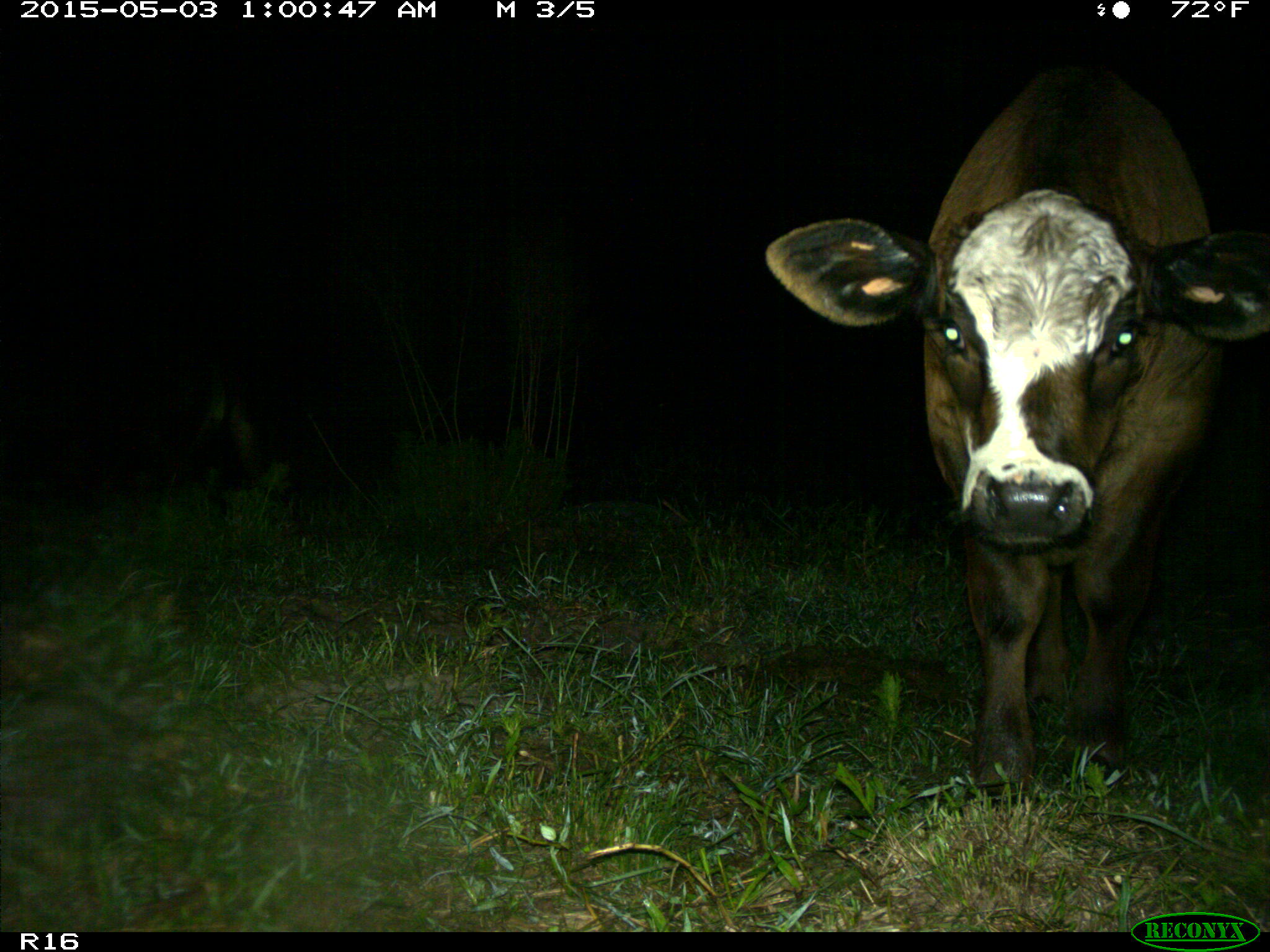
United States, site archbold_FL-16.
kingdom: Animalia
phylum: Chordata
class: Mammalia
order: Artiodactyla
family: Bovidae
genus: Bos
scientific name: Bos taurus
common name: domestic cow